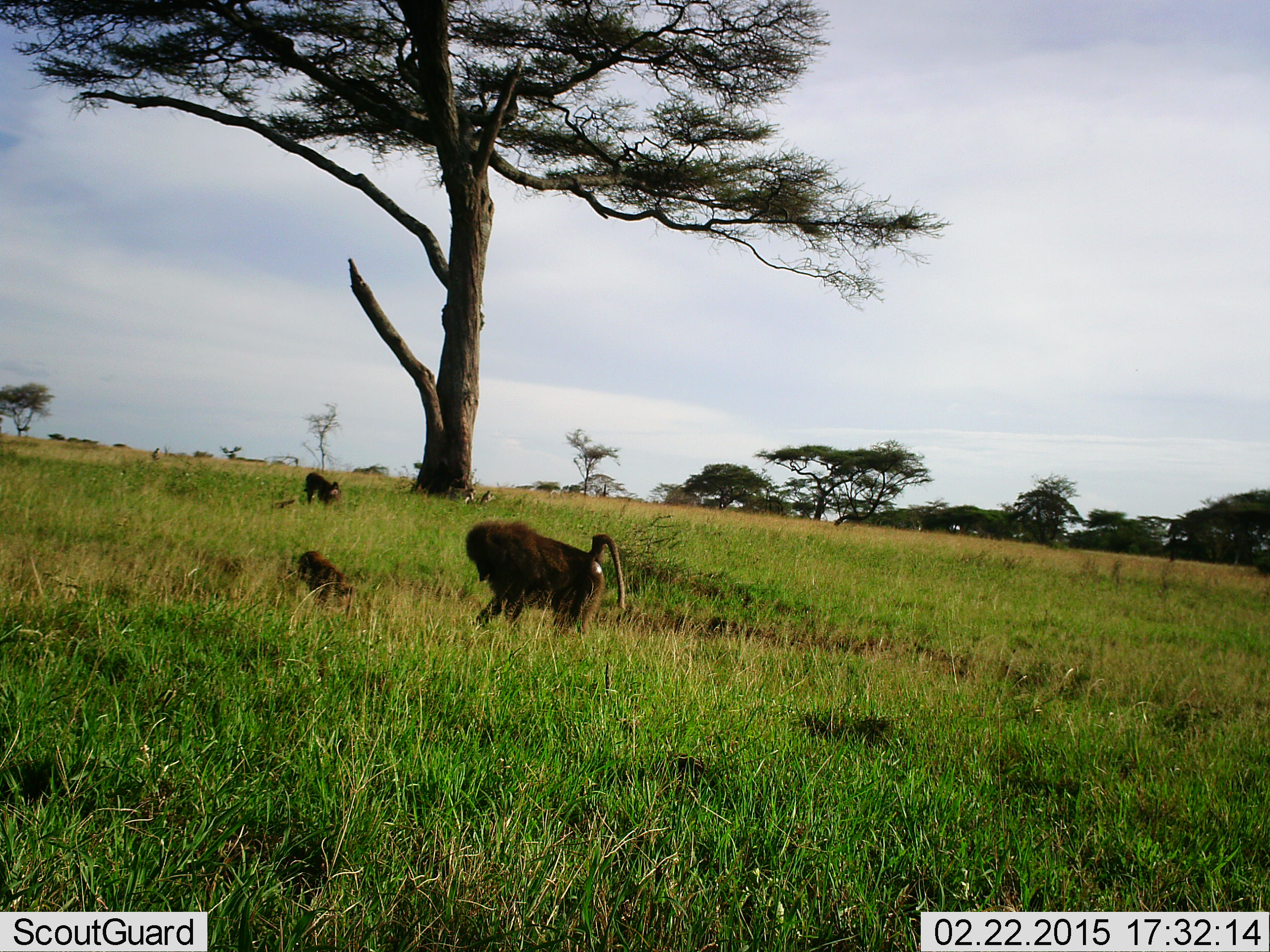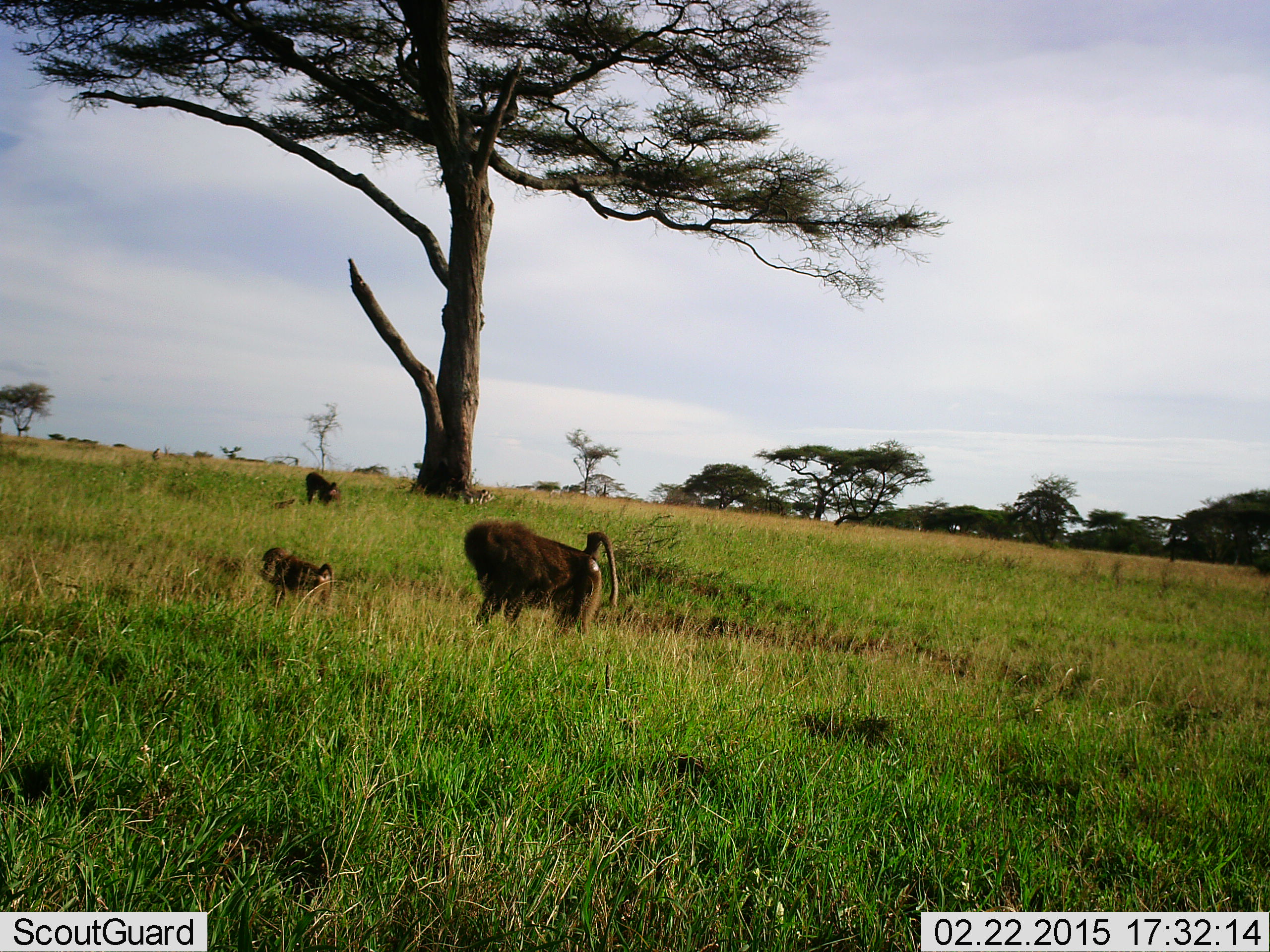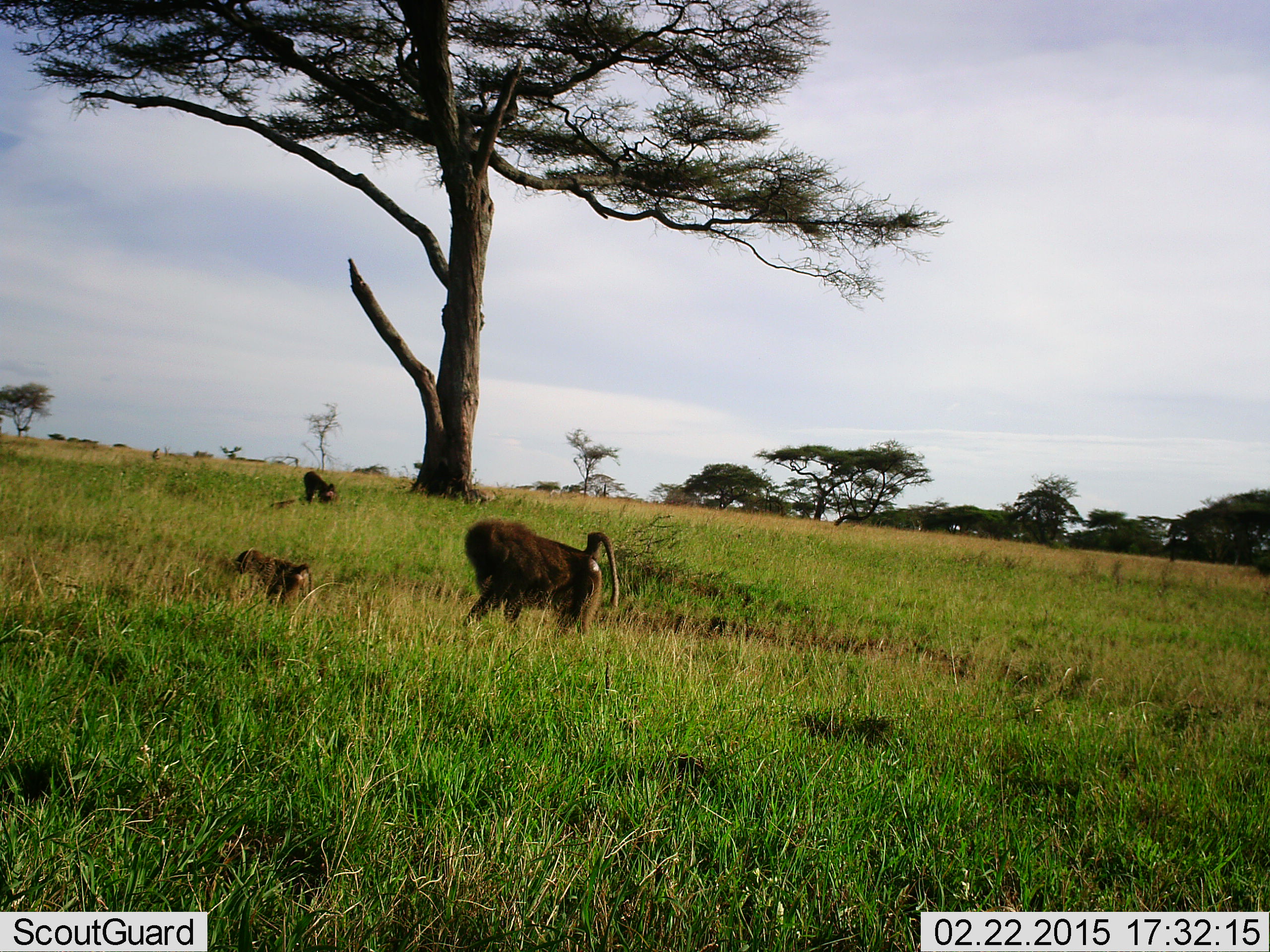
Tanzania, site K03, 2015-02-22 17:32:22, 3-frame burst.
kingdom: Animalia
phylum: Chordata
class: Mammalia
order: Primates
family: Cercopithecidae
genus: Papio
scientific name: Papio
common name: baboon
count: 3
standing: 20%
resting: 10%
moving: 80%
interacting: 10%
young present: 60%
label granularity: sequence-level